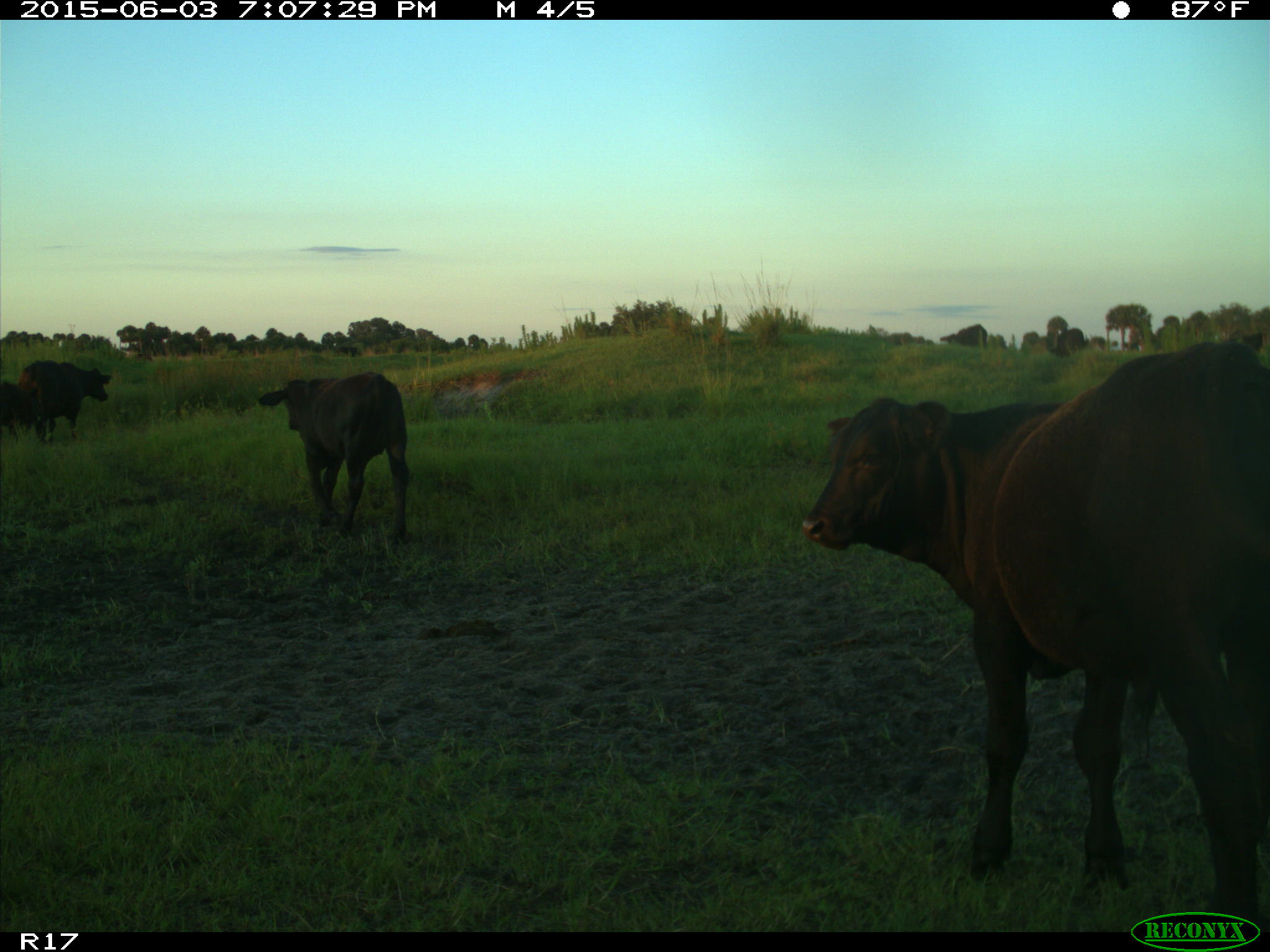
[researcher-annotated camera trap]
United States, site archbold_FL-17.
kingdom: Animalia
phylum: Chordata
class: Mammalia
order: Artiodactyla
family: Bovidae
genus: Bos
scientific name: Bos taurus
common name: domestic cow